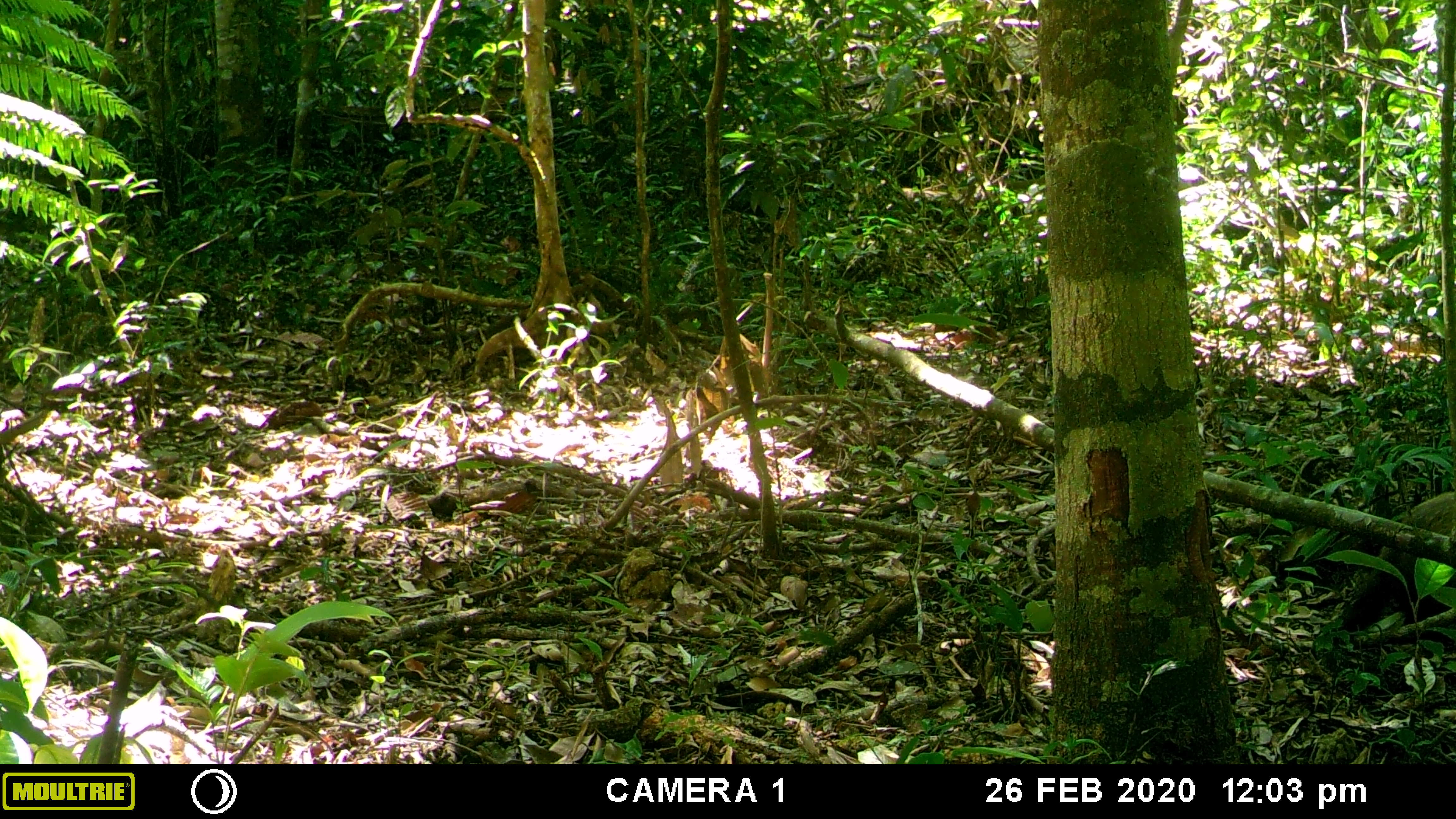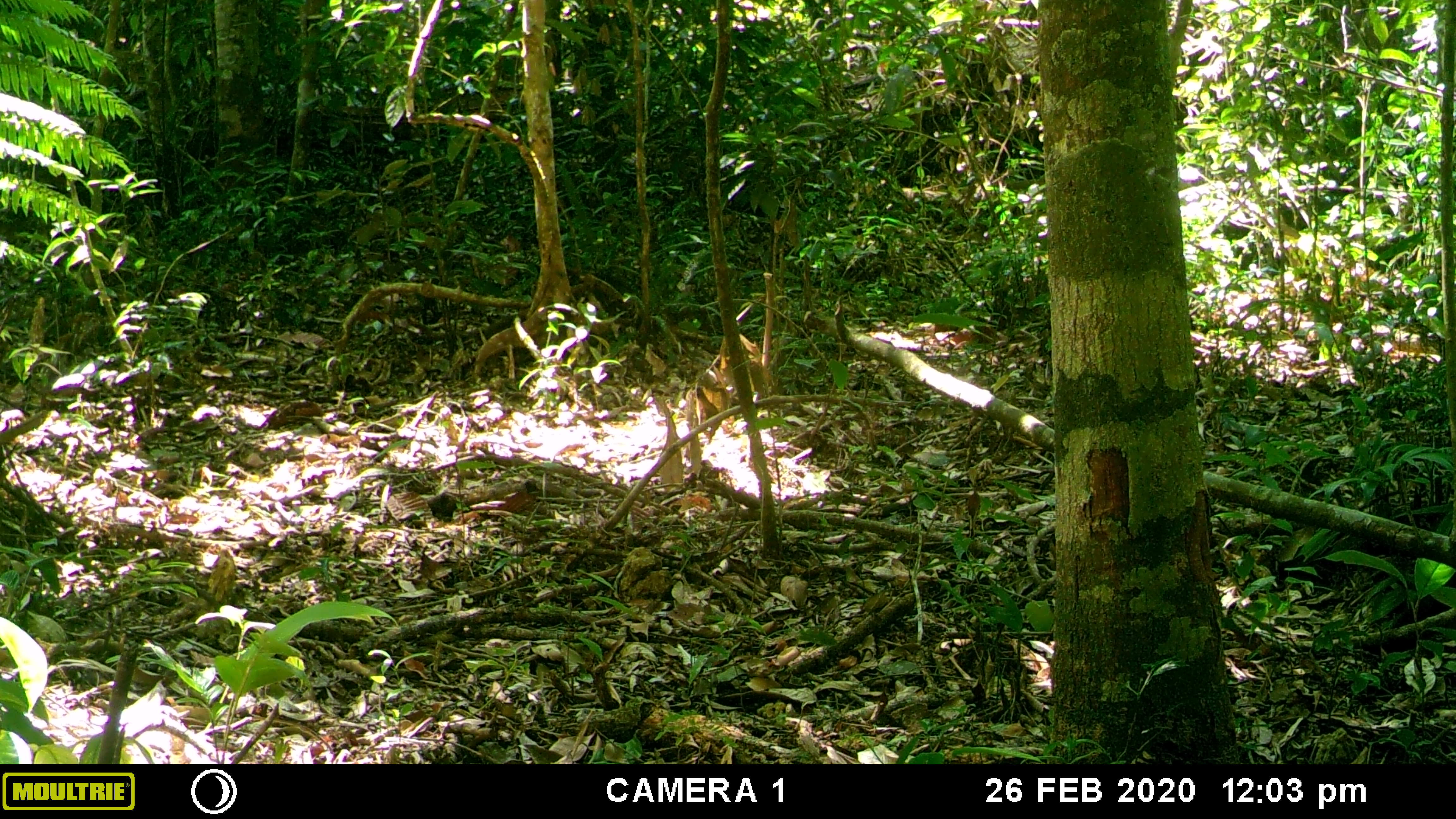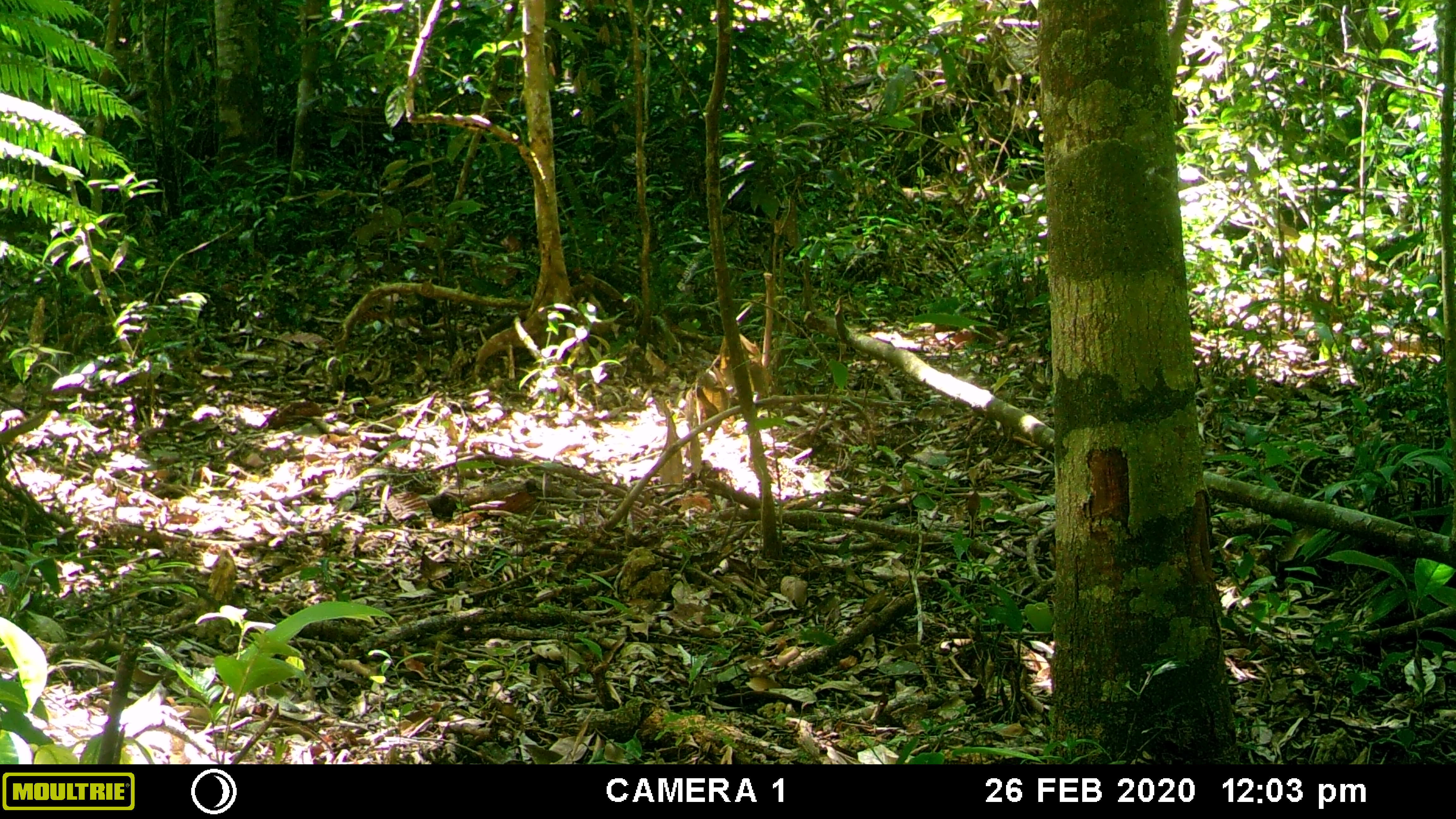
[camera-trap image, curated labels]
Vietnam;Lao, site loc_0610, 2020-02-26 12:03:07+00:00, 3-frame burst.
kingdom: Animalia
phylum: Chordata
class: Mammalia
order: Carnivora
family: Mustelidae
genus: Martes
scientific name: Martes flavigula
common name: yellow-throated marten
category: yellow throated marten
Yellow throated marten (yellow-throated marten) (Martes flavigula). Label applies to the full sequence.